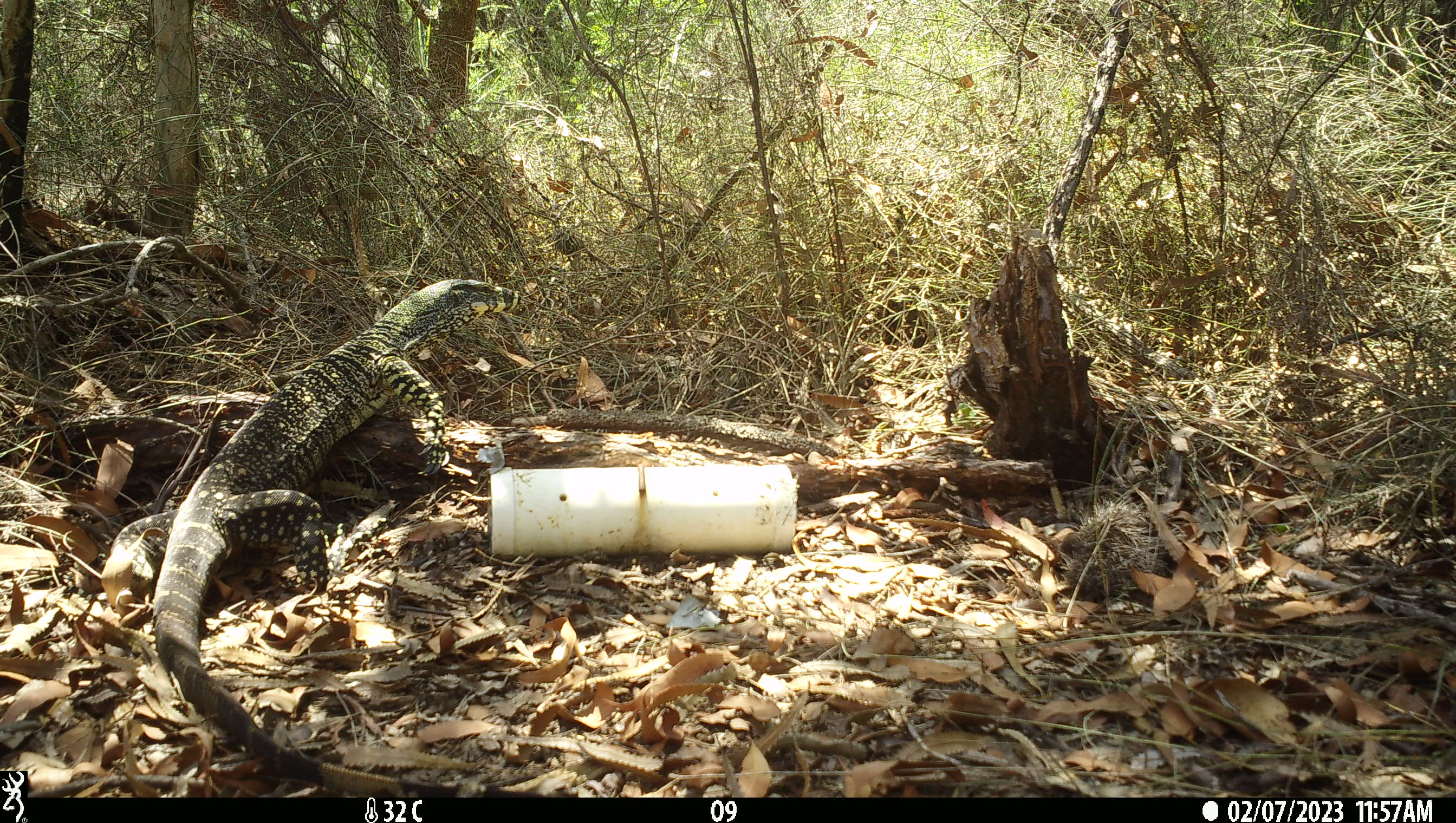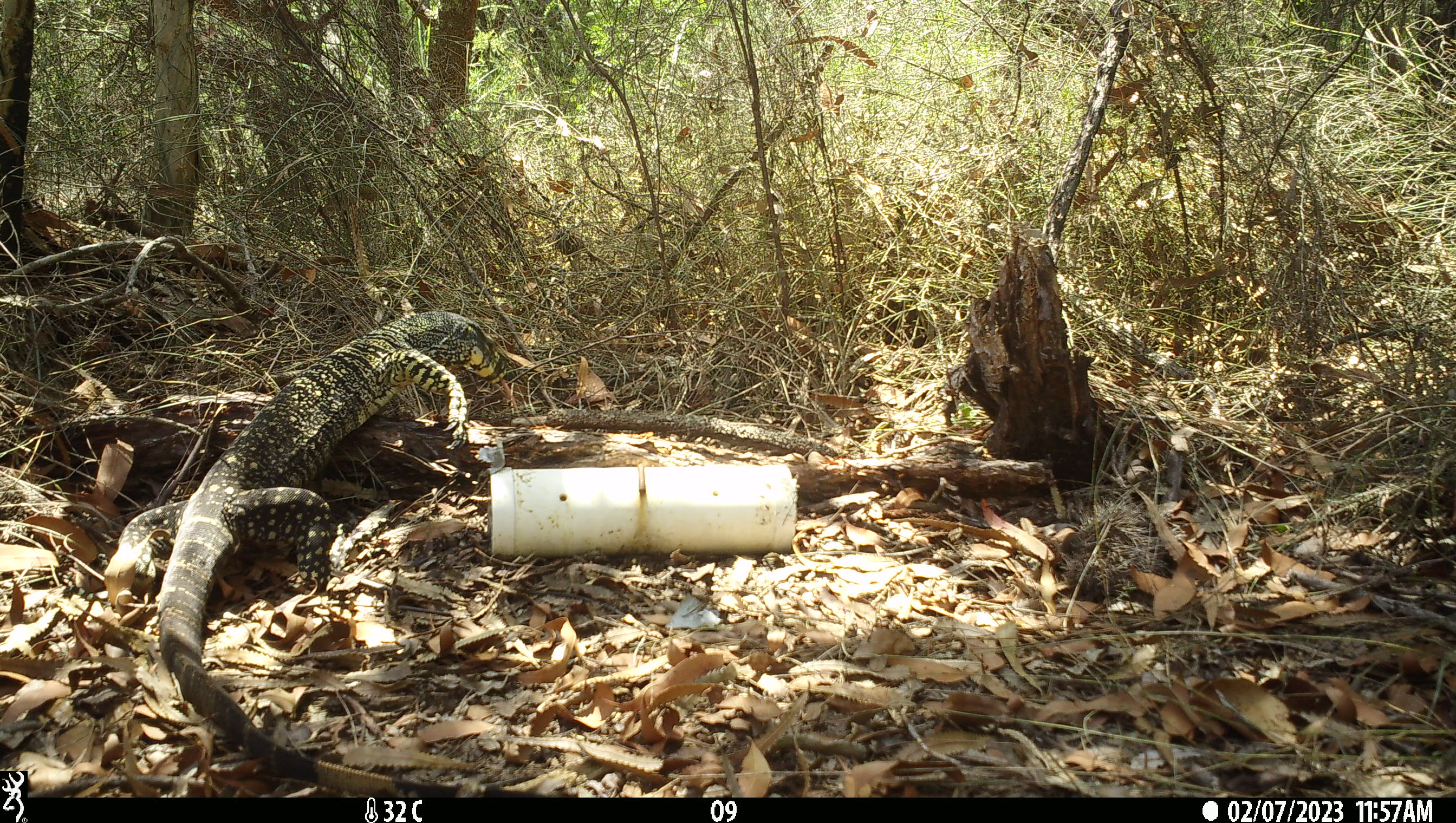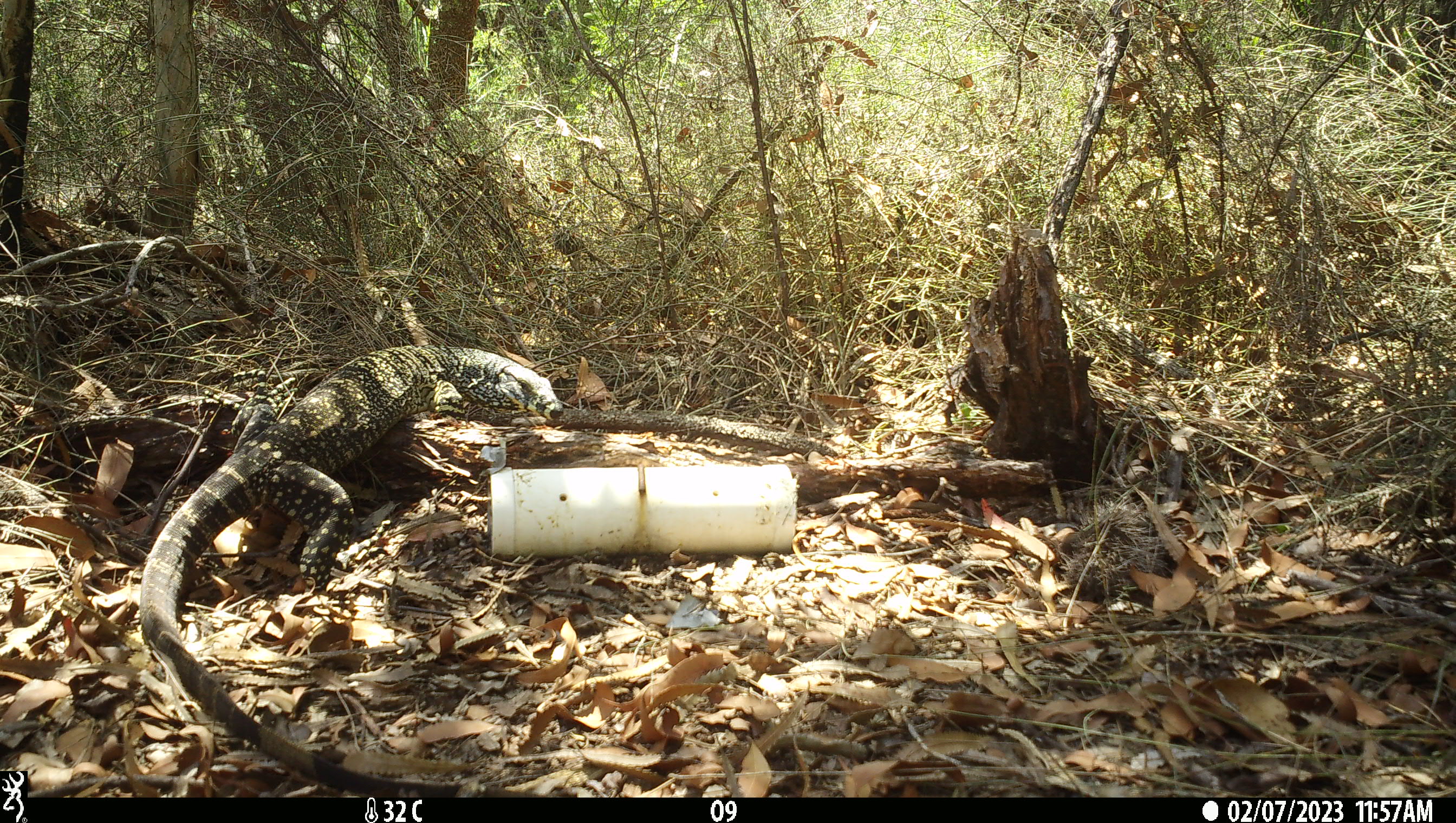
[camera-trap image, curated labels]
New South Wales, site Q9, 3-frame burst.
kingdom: Animalia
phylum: Chordata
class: Reptilia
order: Squamata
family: Varanidae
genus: Varanus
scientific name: Varanus varius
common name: lace monitor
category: goanna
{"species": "goanna (lace monitor) (Varanus varius)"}